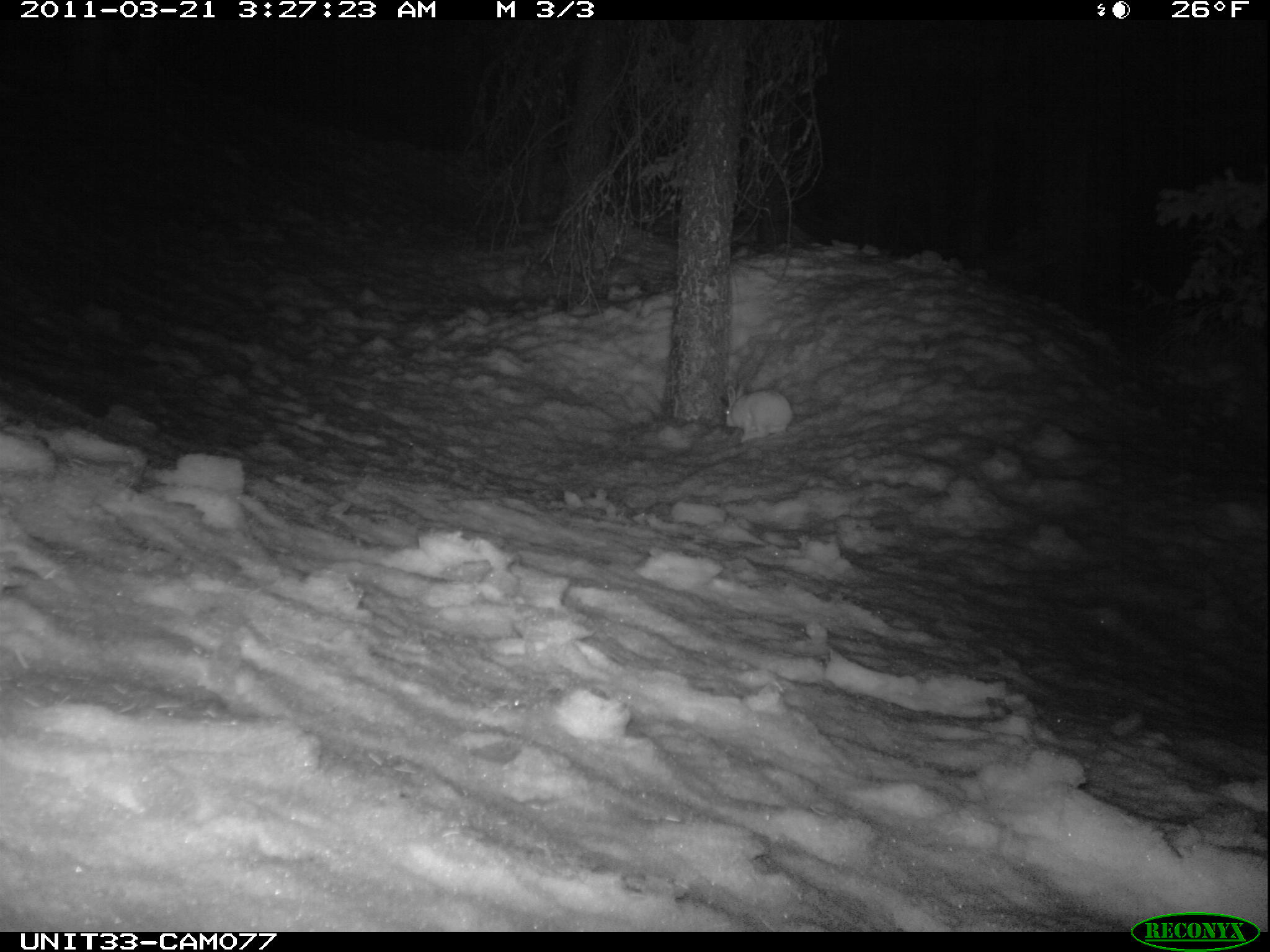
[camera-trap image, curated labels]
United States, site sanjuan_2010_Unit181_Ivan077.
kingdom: Animalia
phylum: Chordata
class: Mammalia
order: Lagomorpha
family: Leporidae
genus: Lepus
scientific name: Lepus americanus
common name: snowshoe hare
Lepus americanus (snowshoe hare).